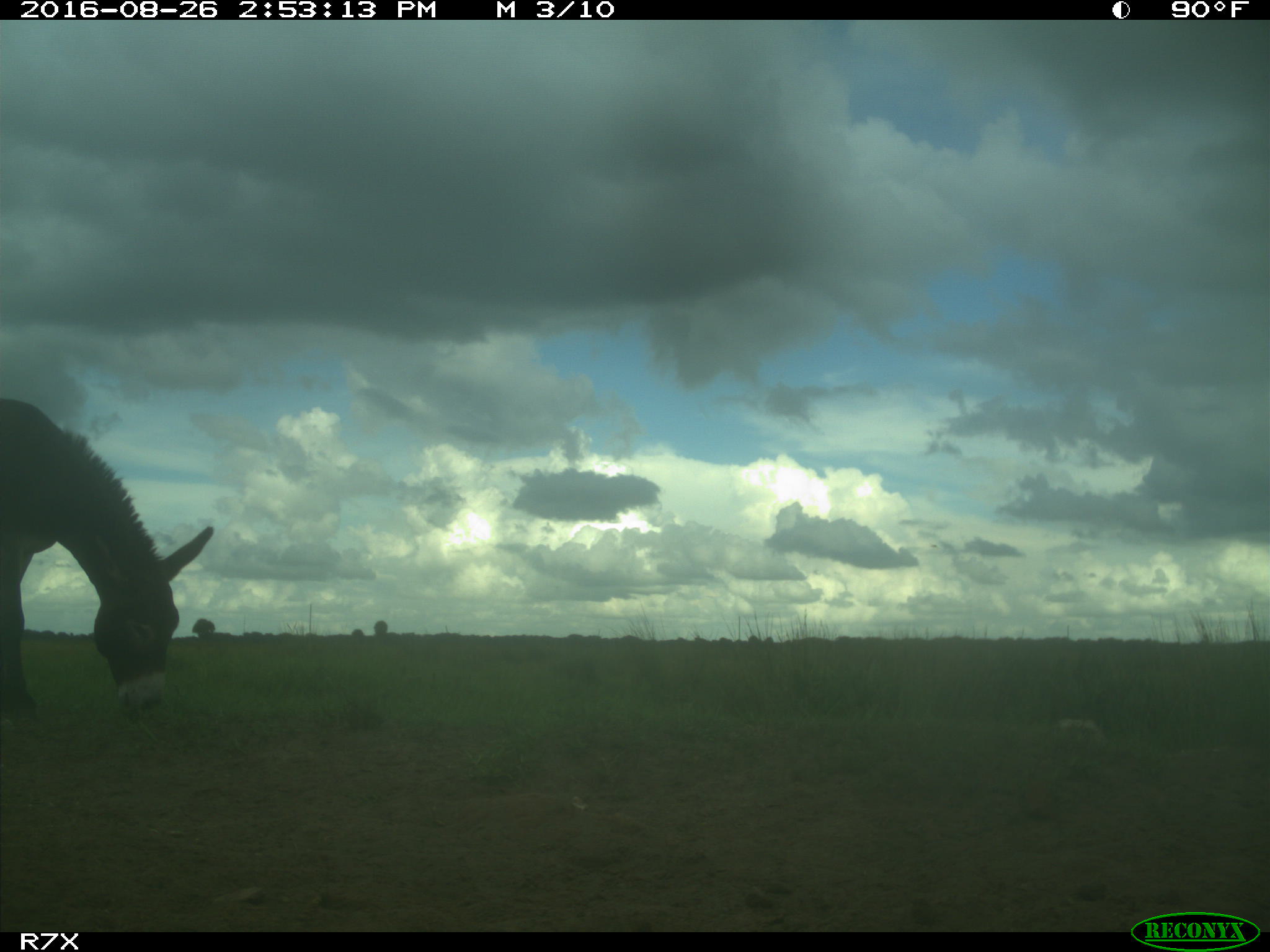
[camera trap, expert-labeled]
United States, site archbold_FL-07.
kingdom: Animalia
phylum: Chordata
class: Mammalia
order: Perissodactyla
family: Equidae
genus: Equus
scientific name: Equus africanus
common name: african wild ass